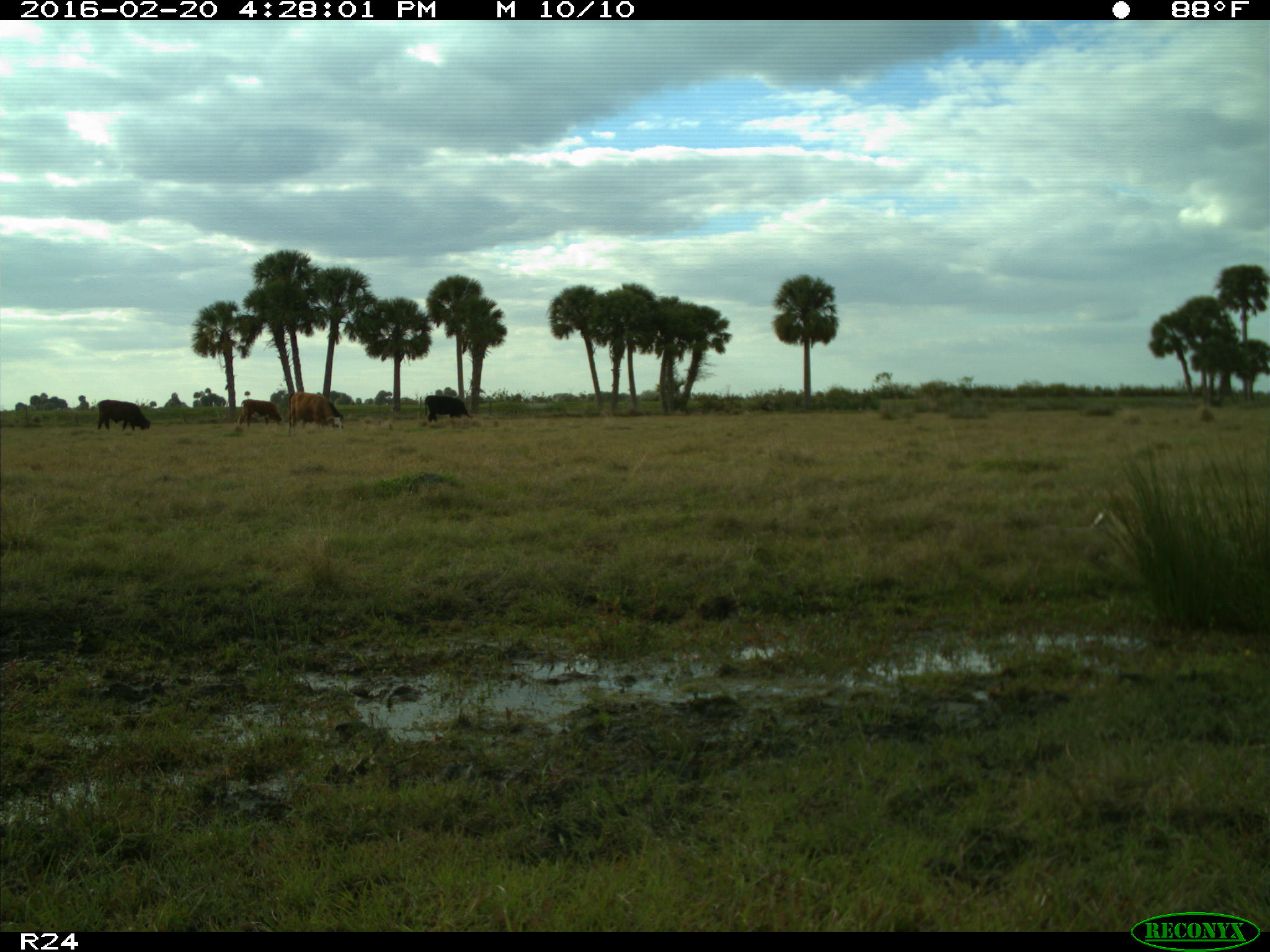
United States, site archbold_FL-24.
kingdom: Animalia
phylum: Chordata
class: Mammalia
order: Artiodactyla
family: Bovidae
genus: Bos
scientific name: Bos taurus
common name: domestic cow